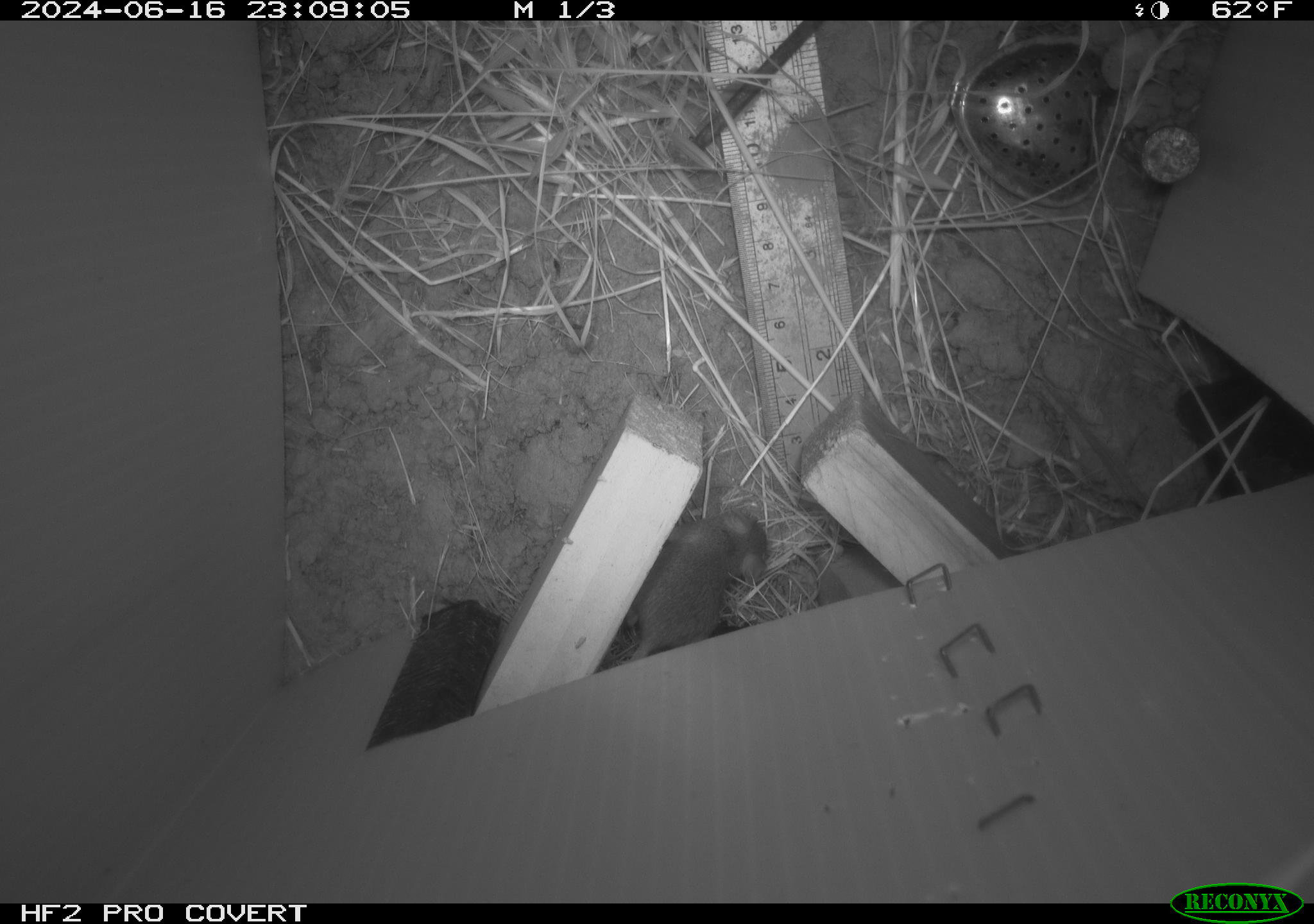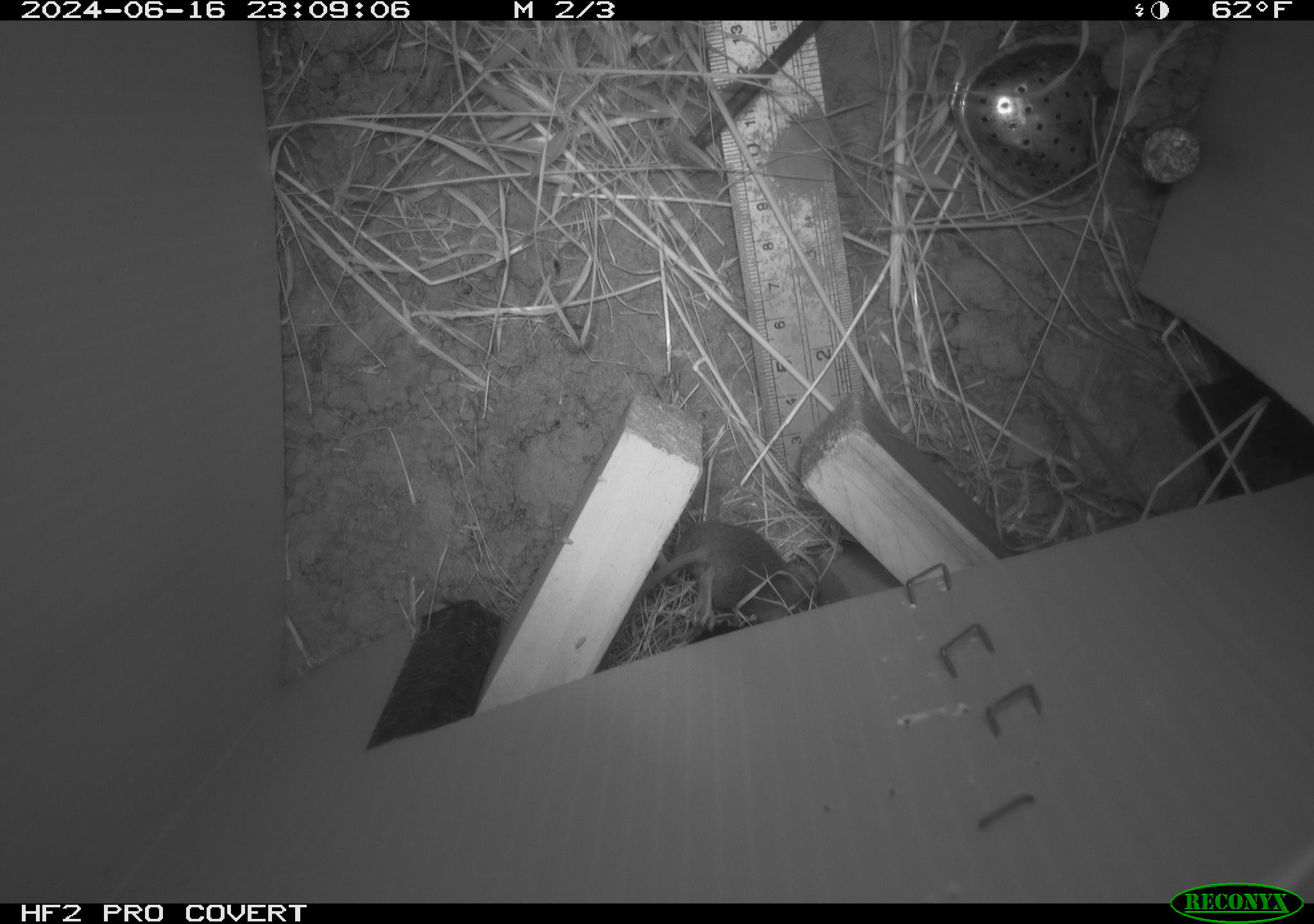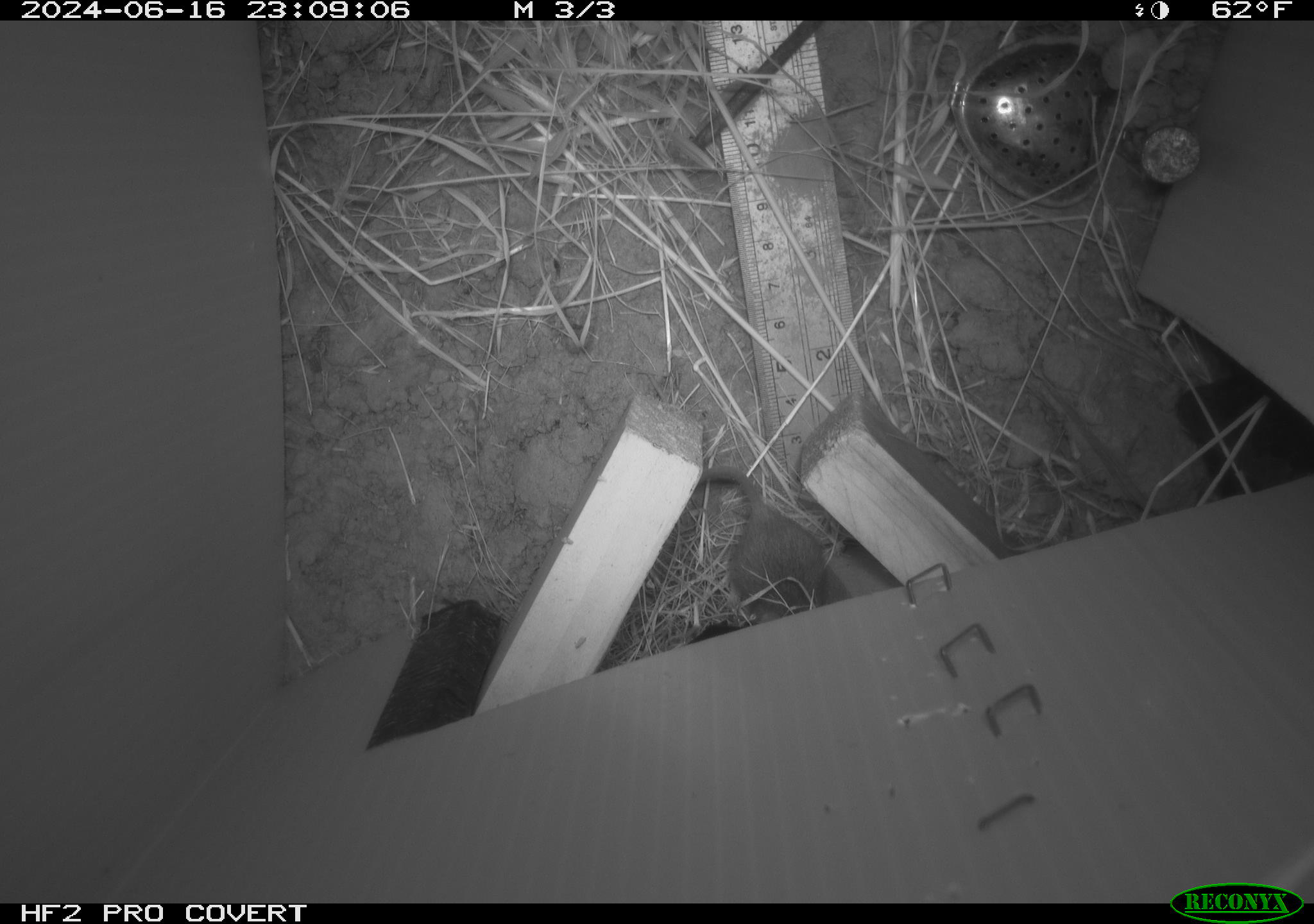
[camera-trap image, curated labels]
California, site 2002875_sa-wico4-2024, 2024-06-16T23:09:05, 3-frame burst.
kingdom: Animalia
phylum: Chordata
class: Mammalia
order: Rodentia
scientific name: Rodentia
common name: mouse species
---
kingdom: Animalia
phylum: Chordata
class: Mammalia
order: Rodentia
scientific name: Rodentia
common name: rodent